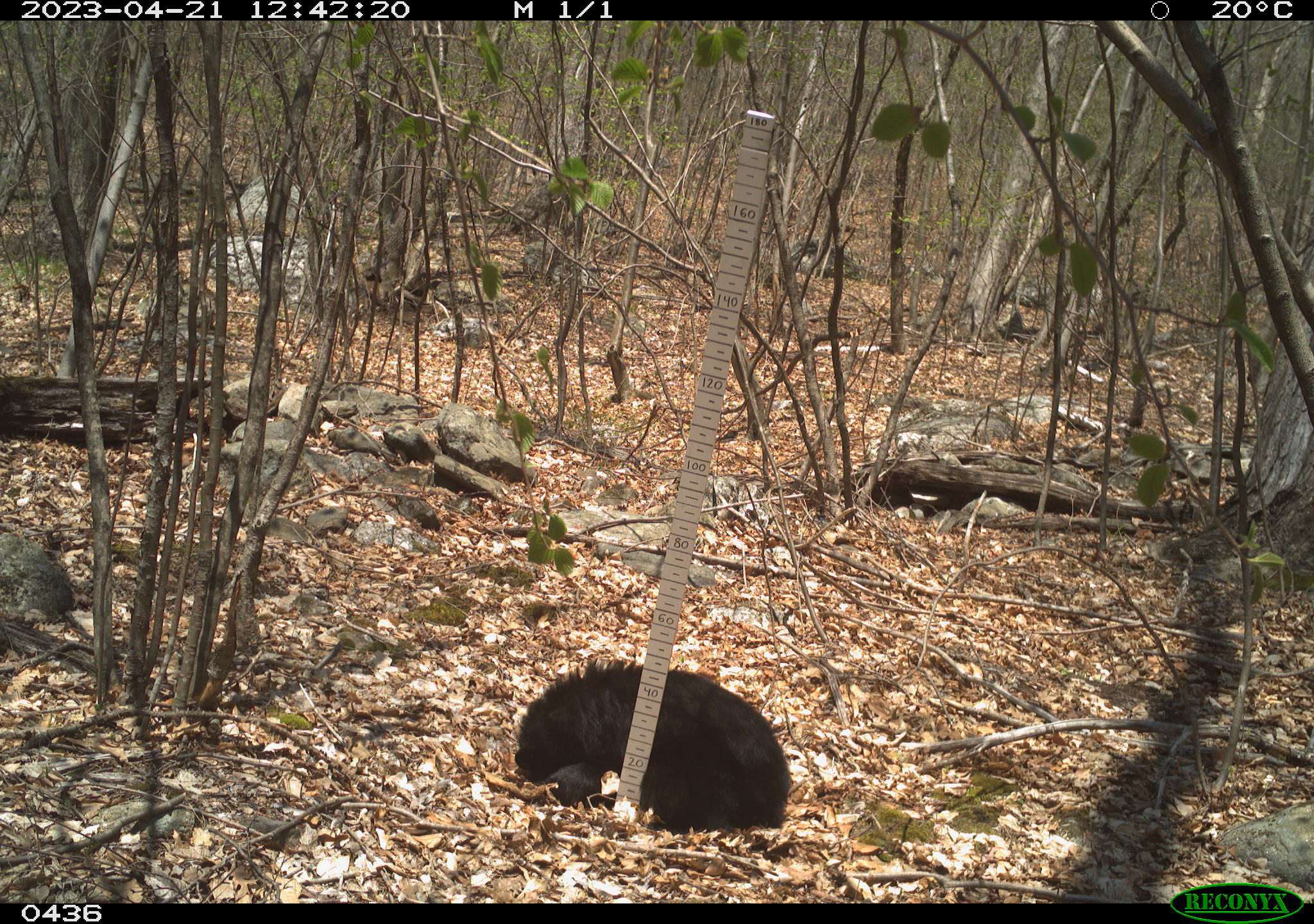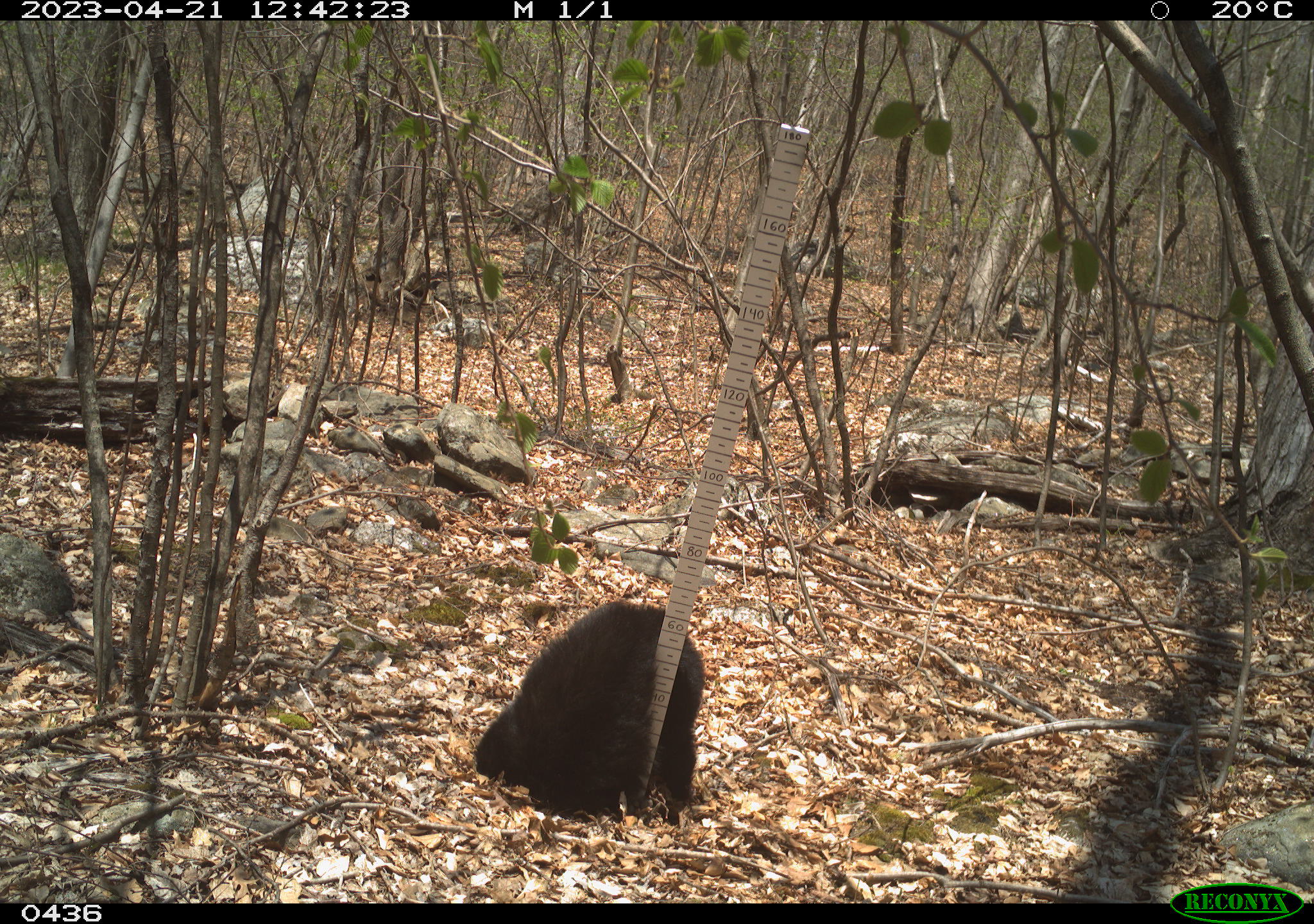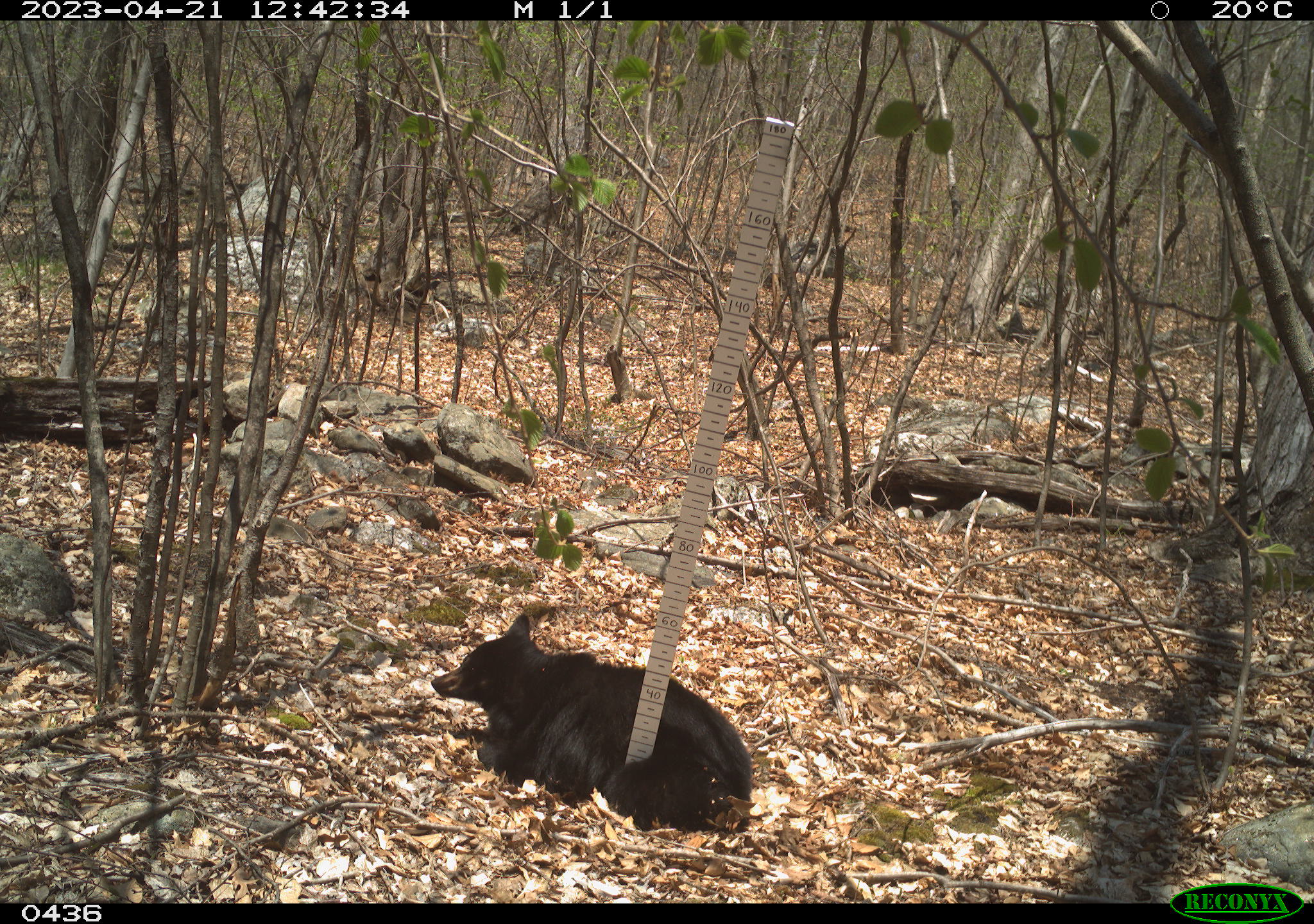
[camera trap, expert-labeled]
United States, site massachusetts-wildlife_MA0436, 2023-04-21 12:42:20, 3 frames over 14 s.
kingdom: Animalia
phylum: Chordata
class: Mammalia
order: Carnivora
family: Ursidae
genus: Ursus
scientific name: Ursus americanus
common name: black bear